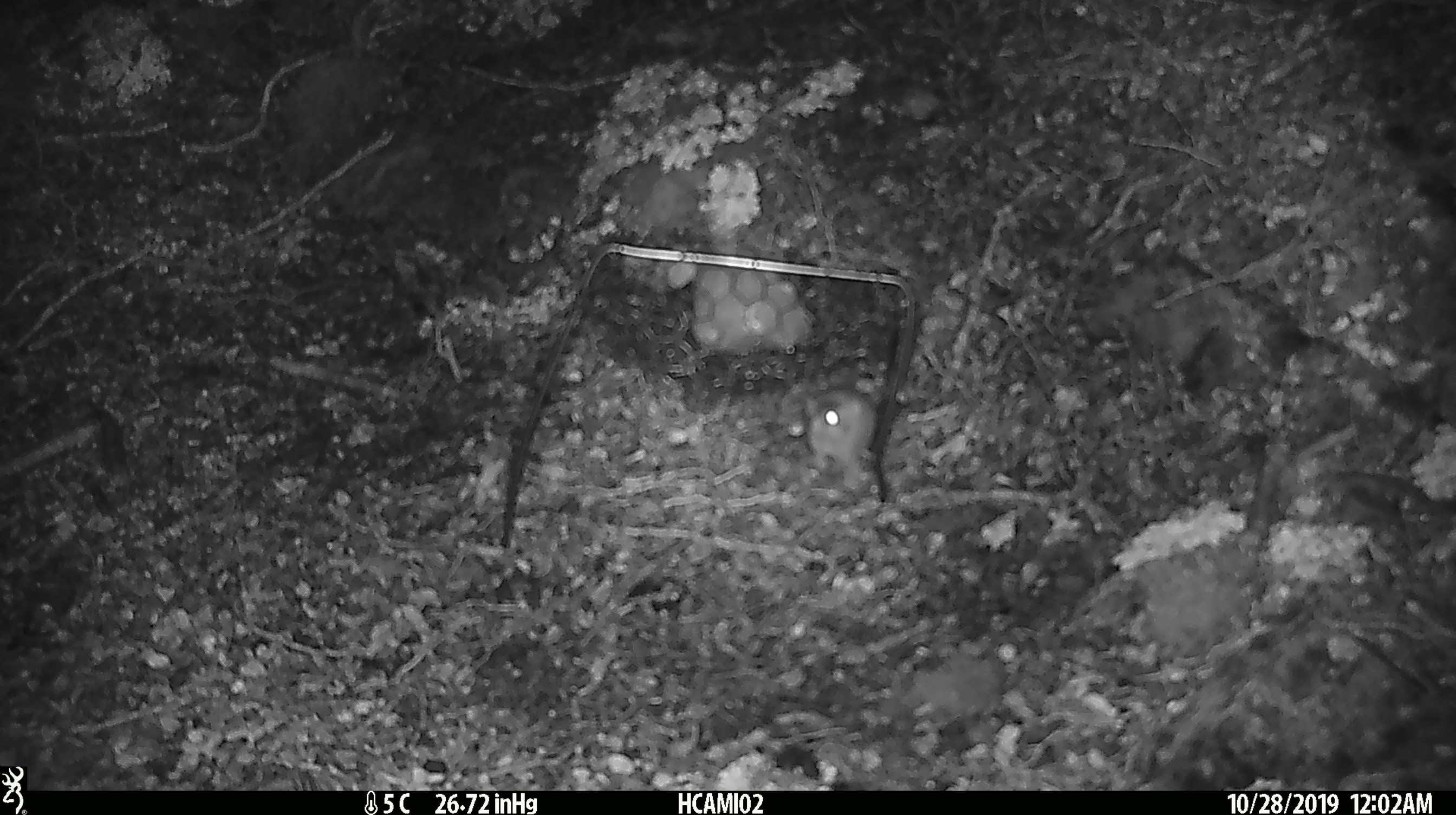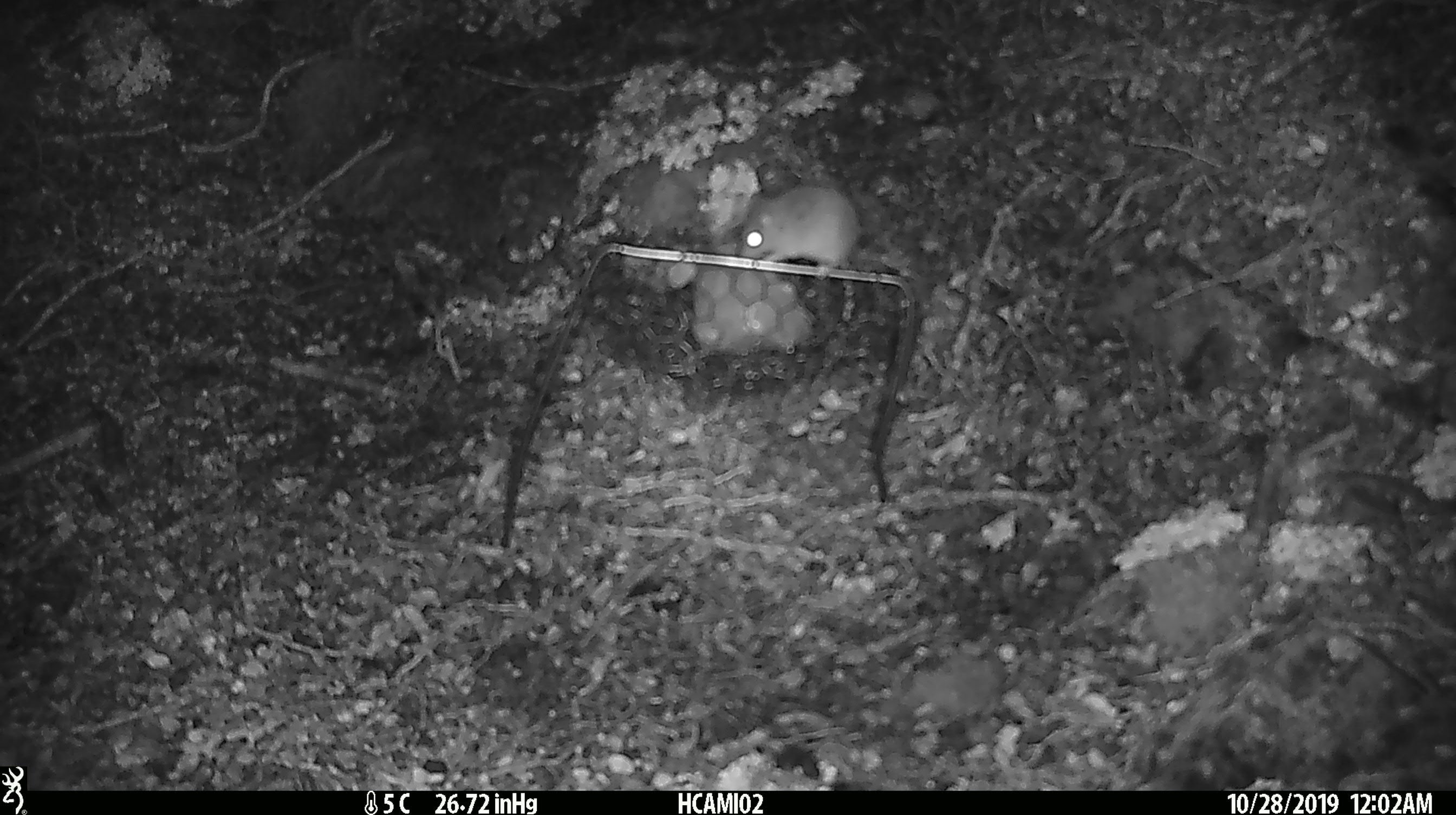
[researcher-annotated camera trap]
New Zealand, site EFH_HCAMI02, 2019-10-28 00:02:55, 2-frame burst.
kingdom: Animalia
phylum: Chordata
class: Mammalia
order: Rodentia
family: Muridae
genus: Mus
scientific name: Mus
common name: mouse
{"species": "mouse (Mus)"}